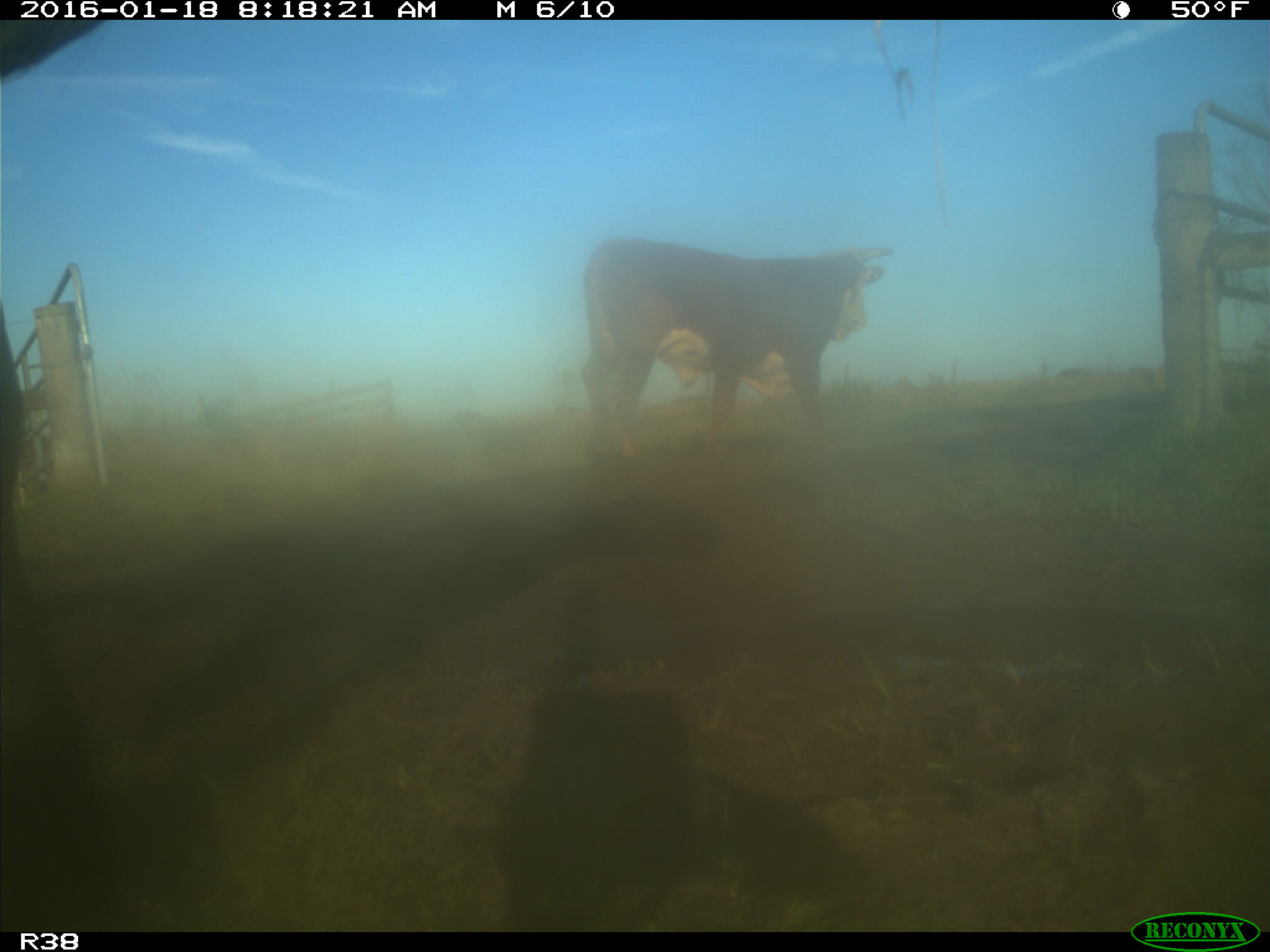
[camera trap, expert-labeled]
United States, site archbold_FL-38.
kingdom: Animalia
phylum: Chordata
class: Mammalia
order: Artiodactyla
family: Bovidae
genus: Bos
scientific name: Bos taurus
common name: domestic cow